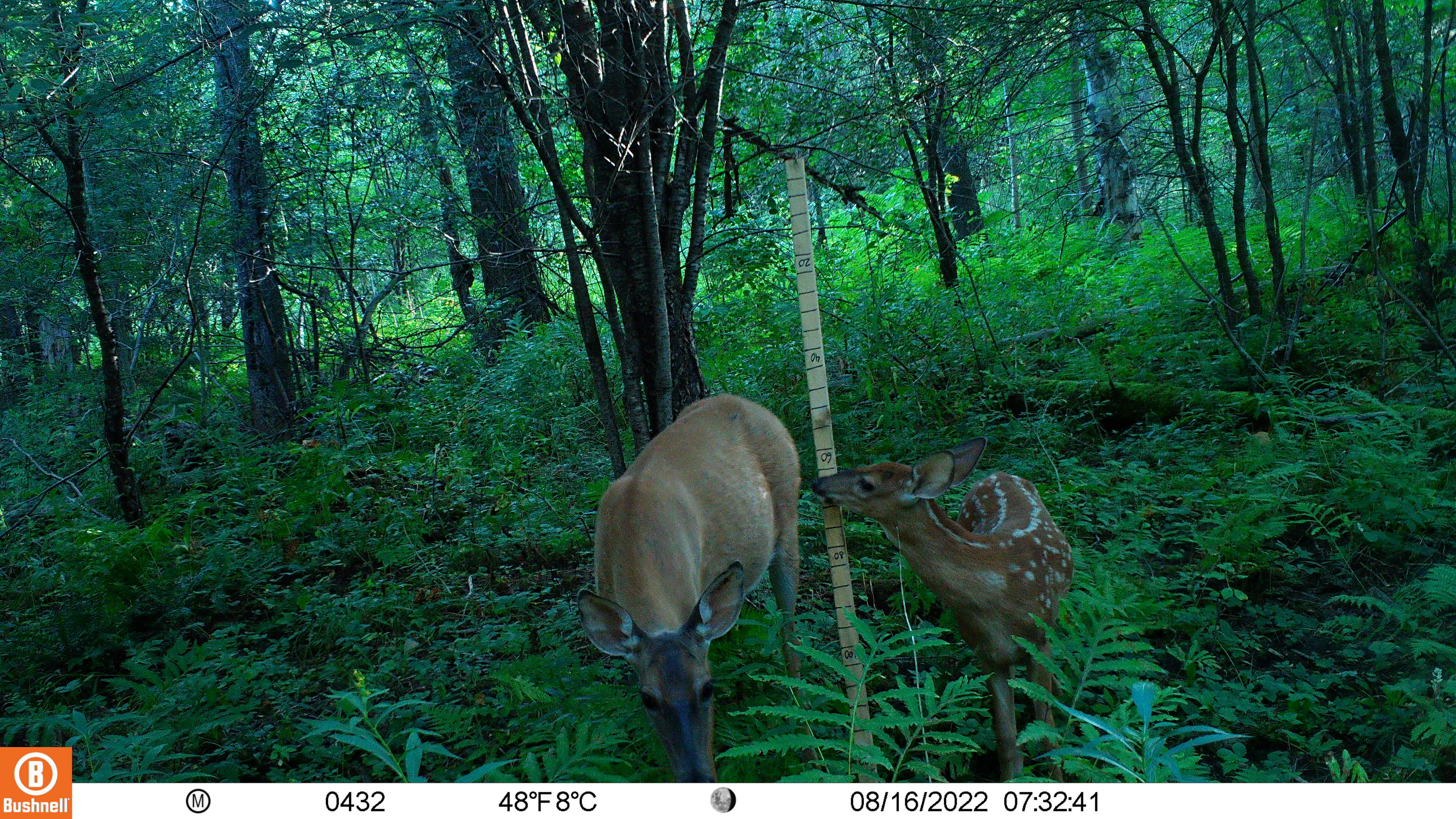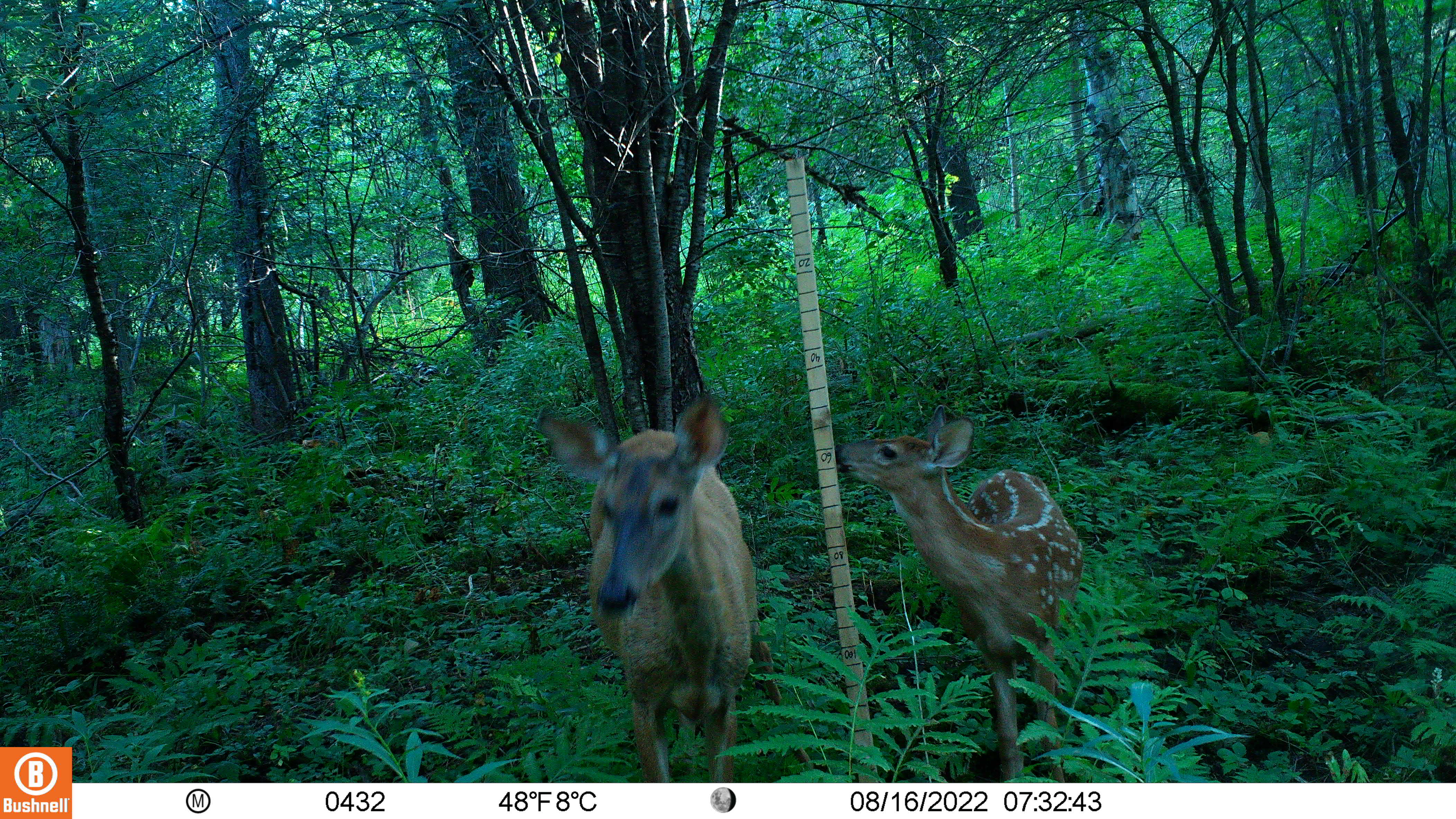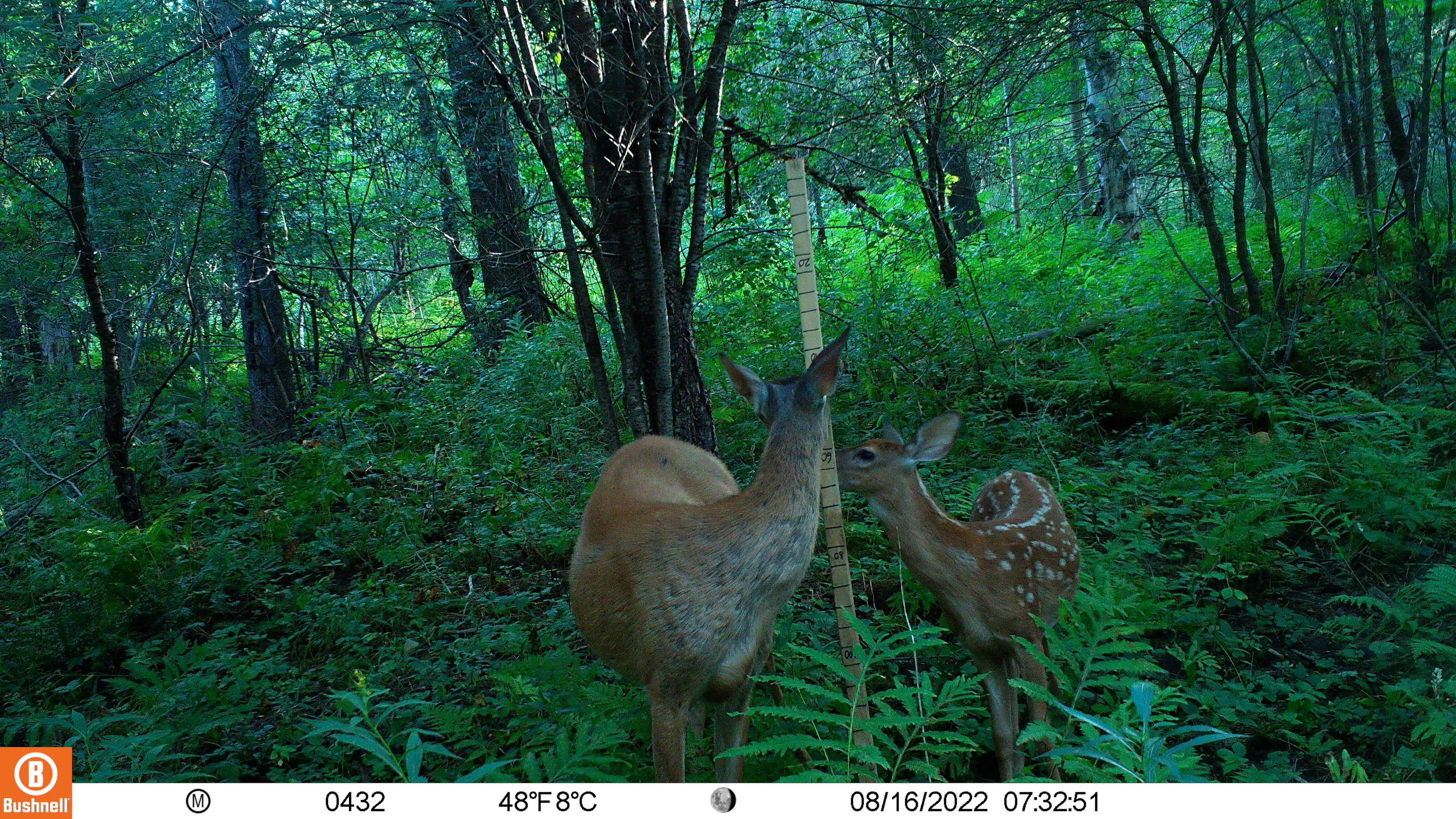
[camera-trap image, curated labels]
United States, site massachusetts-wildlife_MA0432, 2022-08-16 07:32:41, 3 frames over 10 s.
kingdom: Animalia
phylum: Chordata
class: Mammalia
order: Artiodactyla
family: Cervidae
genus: Odocoileus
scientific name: Odocoileus virginianus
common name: white-tailed deer